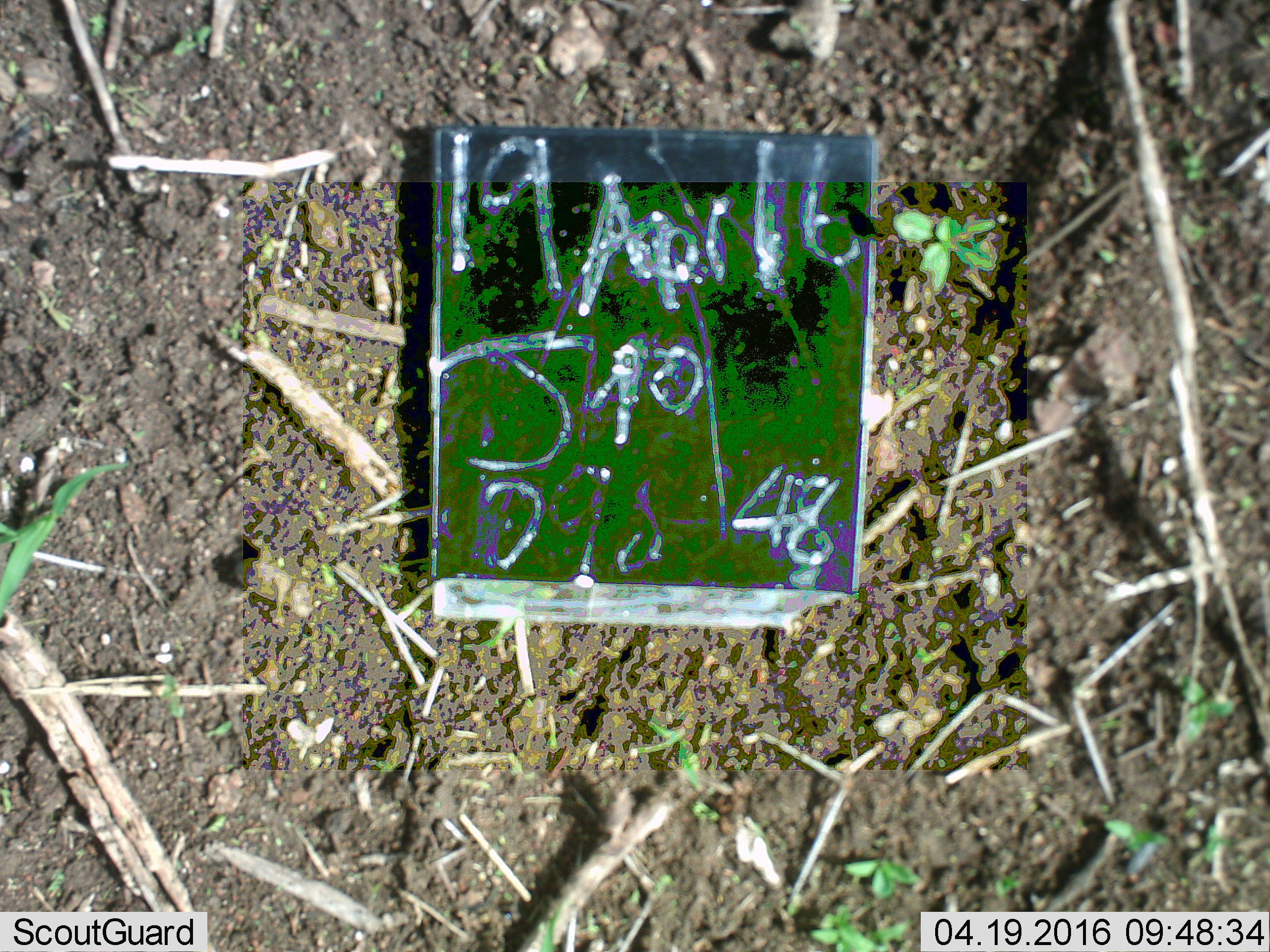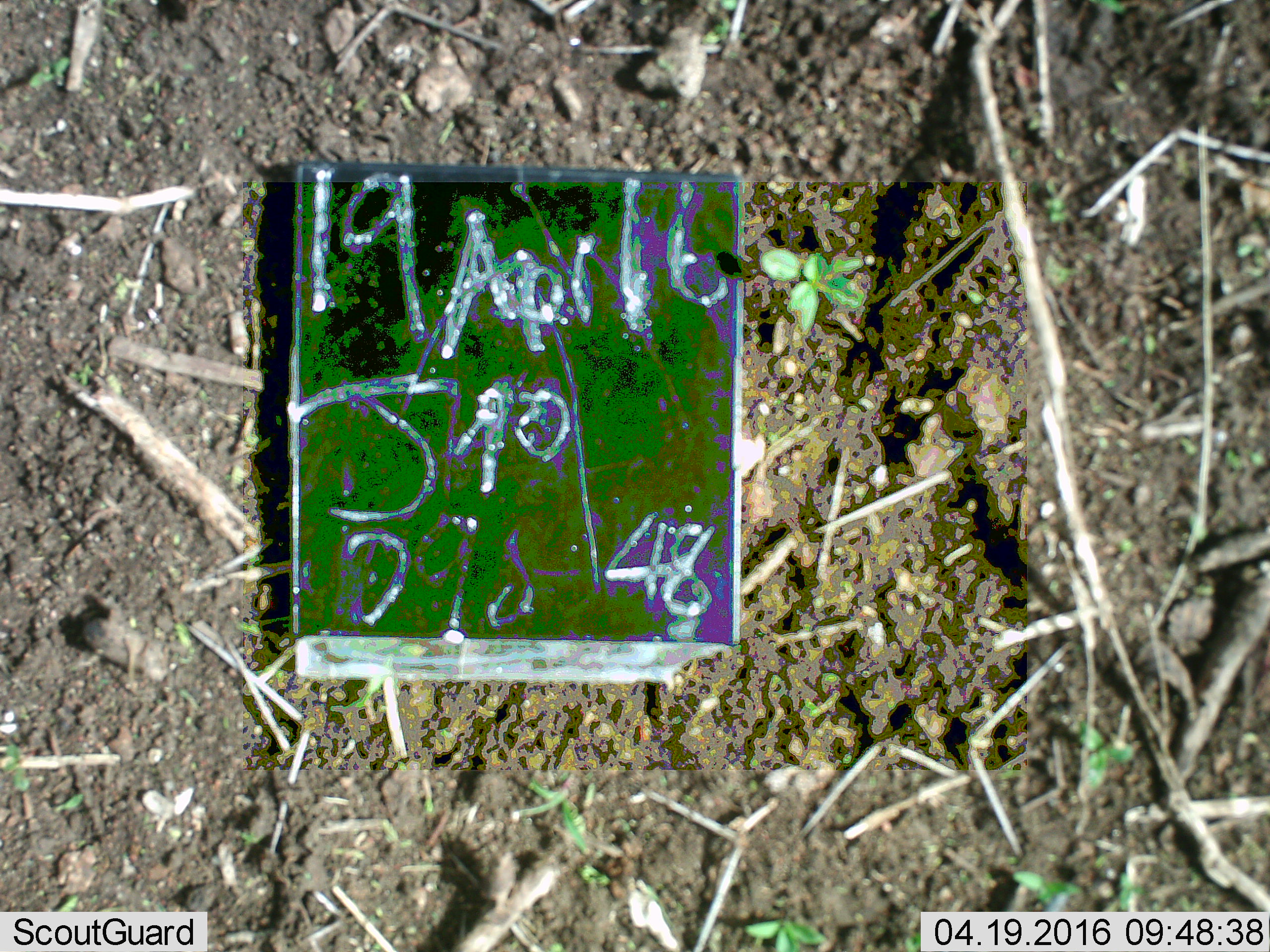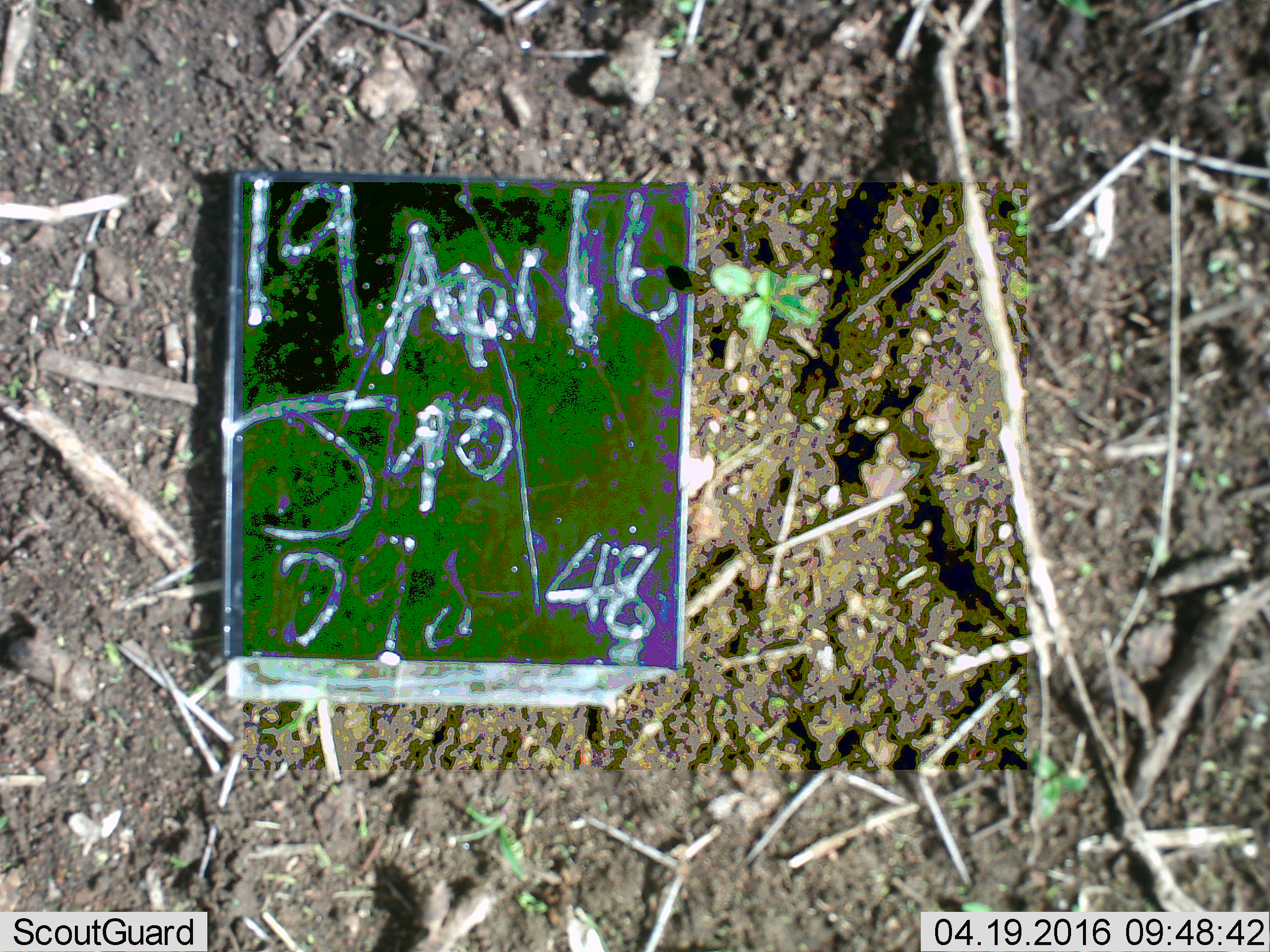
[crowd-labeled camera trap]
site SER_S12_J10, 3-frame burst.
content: unidentified animal